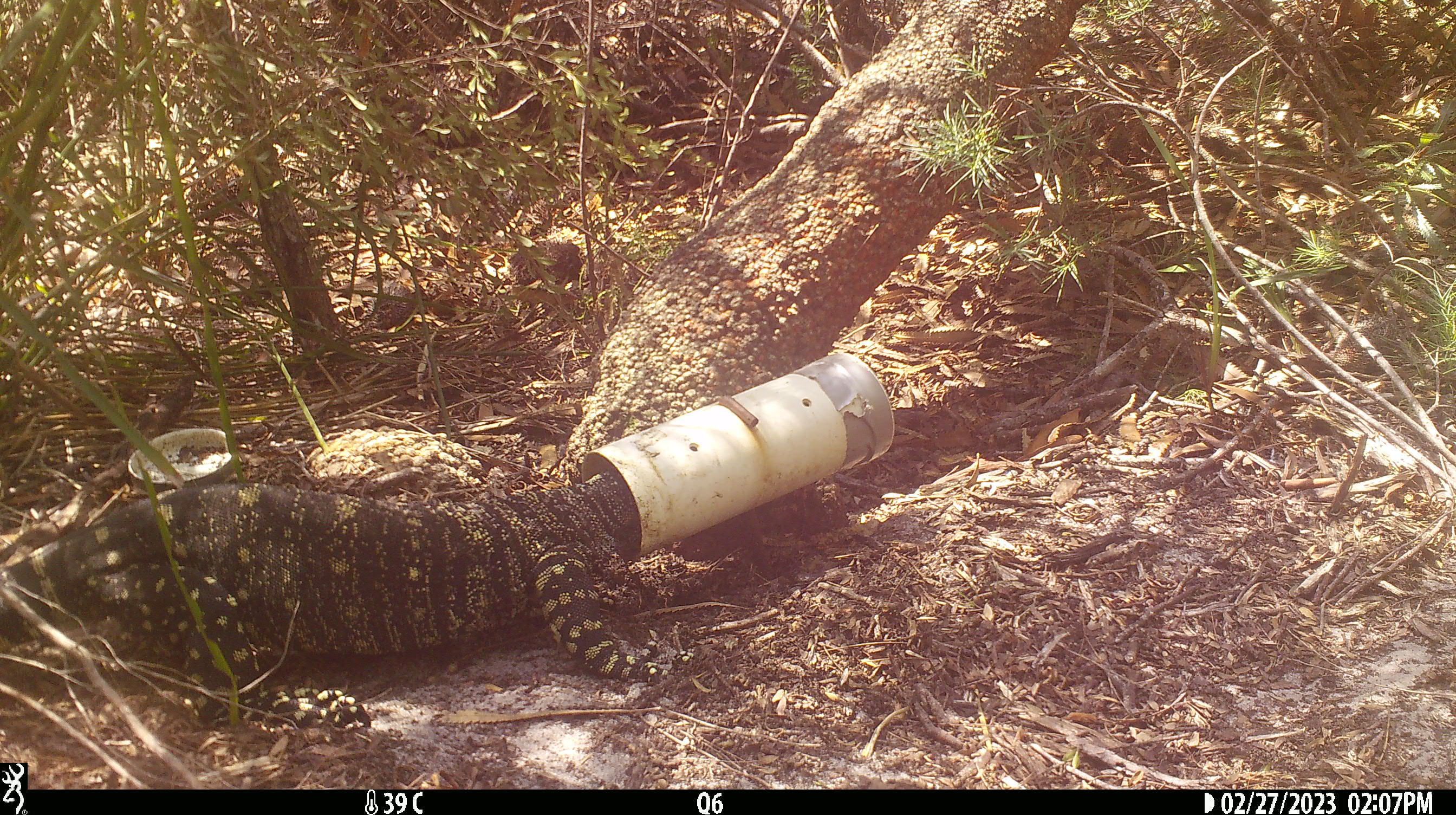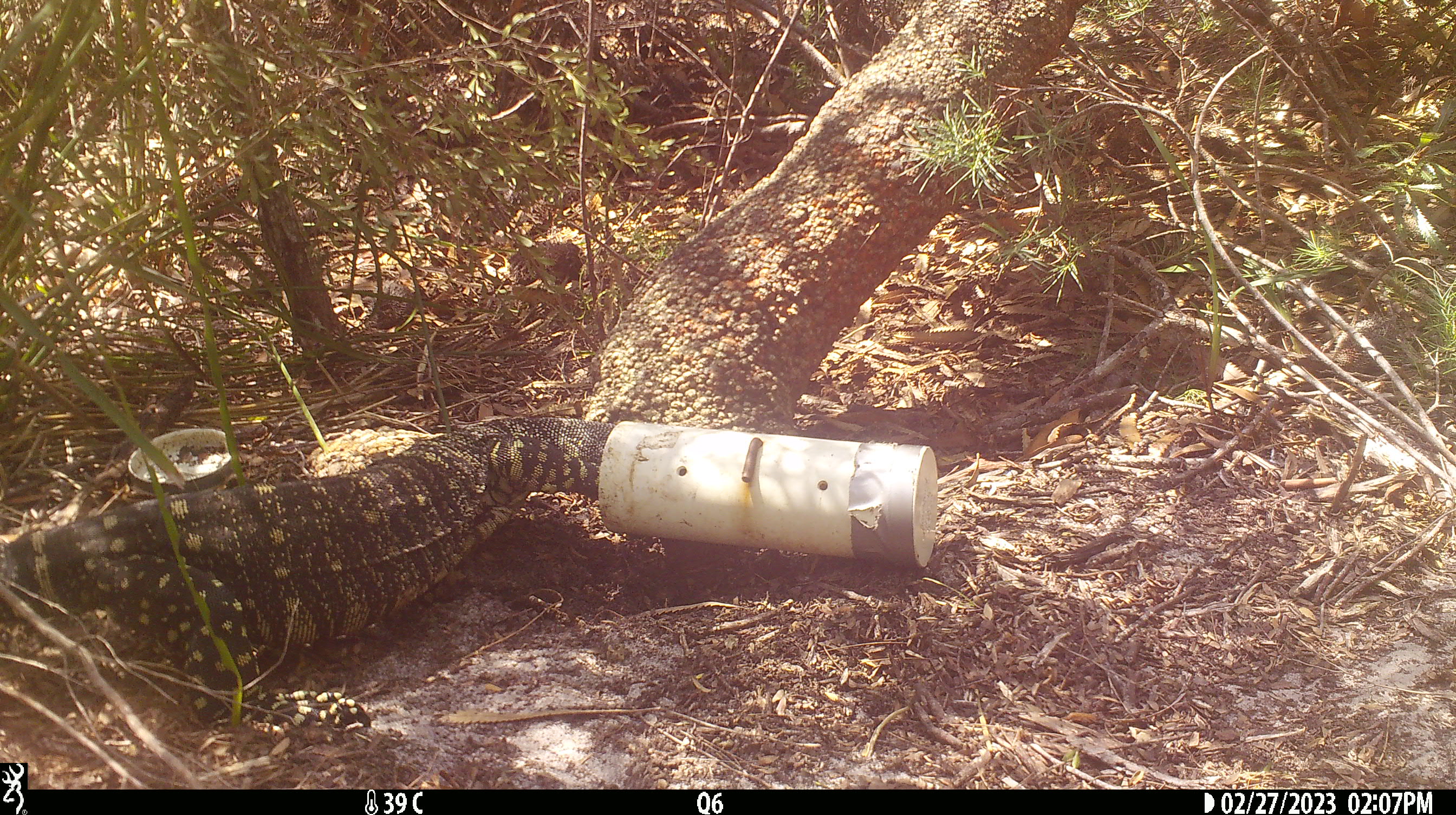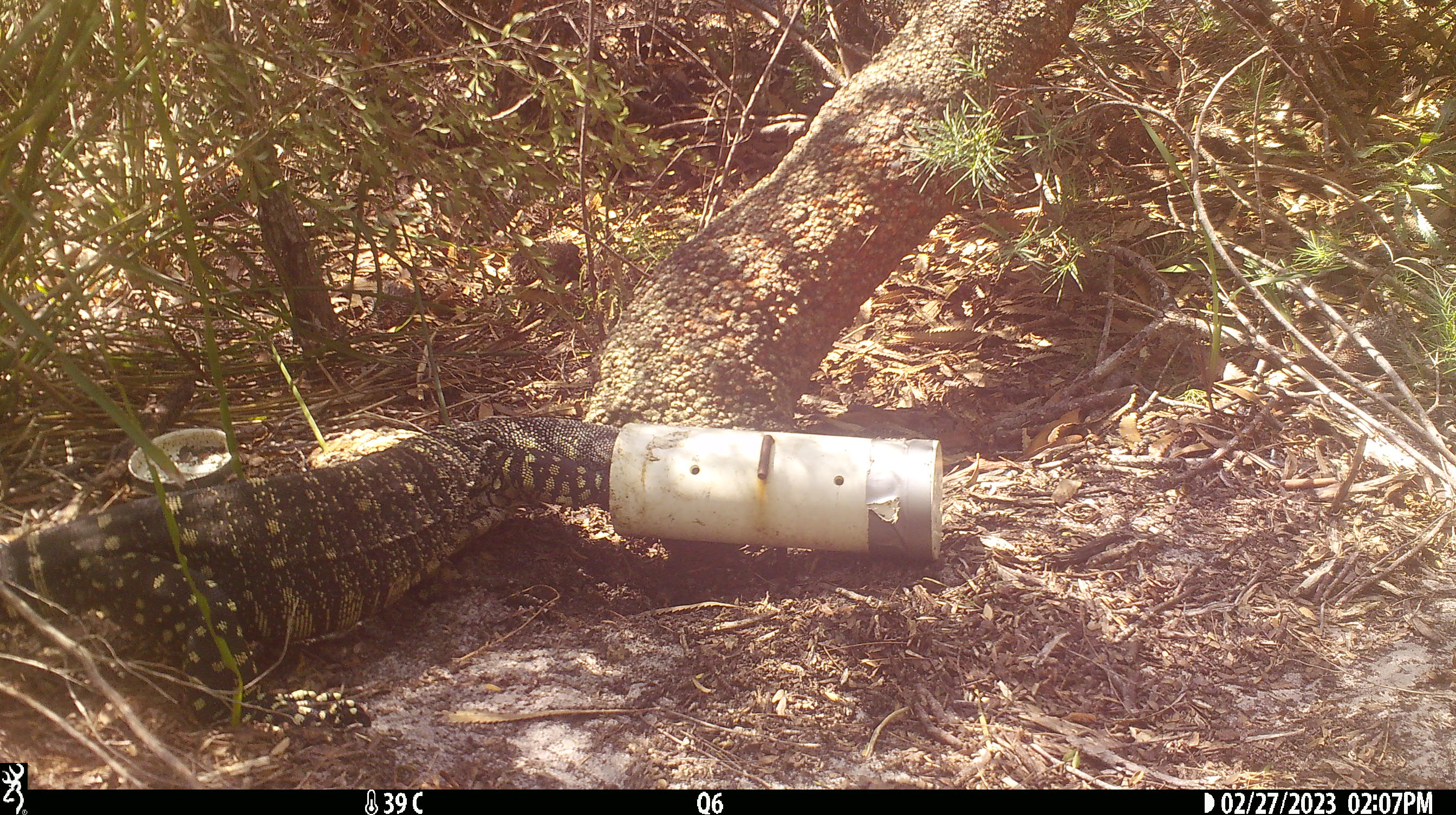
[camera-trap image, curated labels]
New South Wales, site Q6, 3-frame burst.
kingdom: Animalia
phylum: Chordata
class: Reptilia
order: Squamata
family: Varanidae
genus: Varanus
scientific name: Varanus varius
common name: lace monitor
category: goanna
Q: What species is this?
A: Goanna (lace monitor) (Varanus varius).